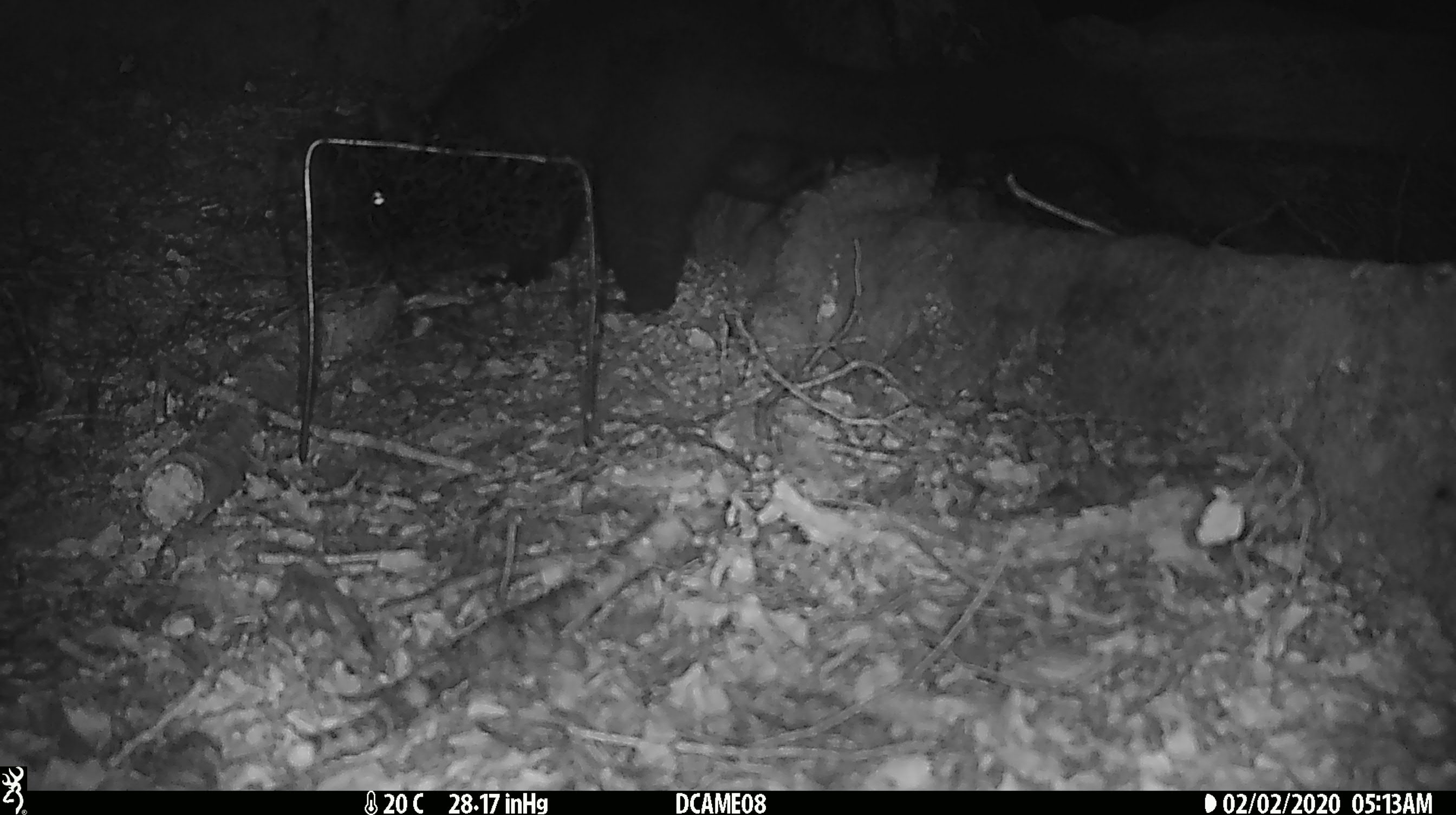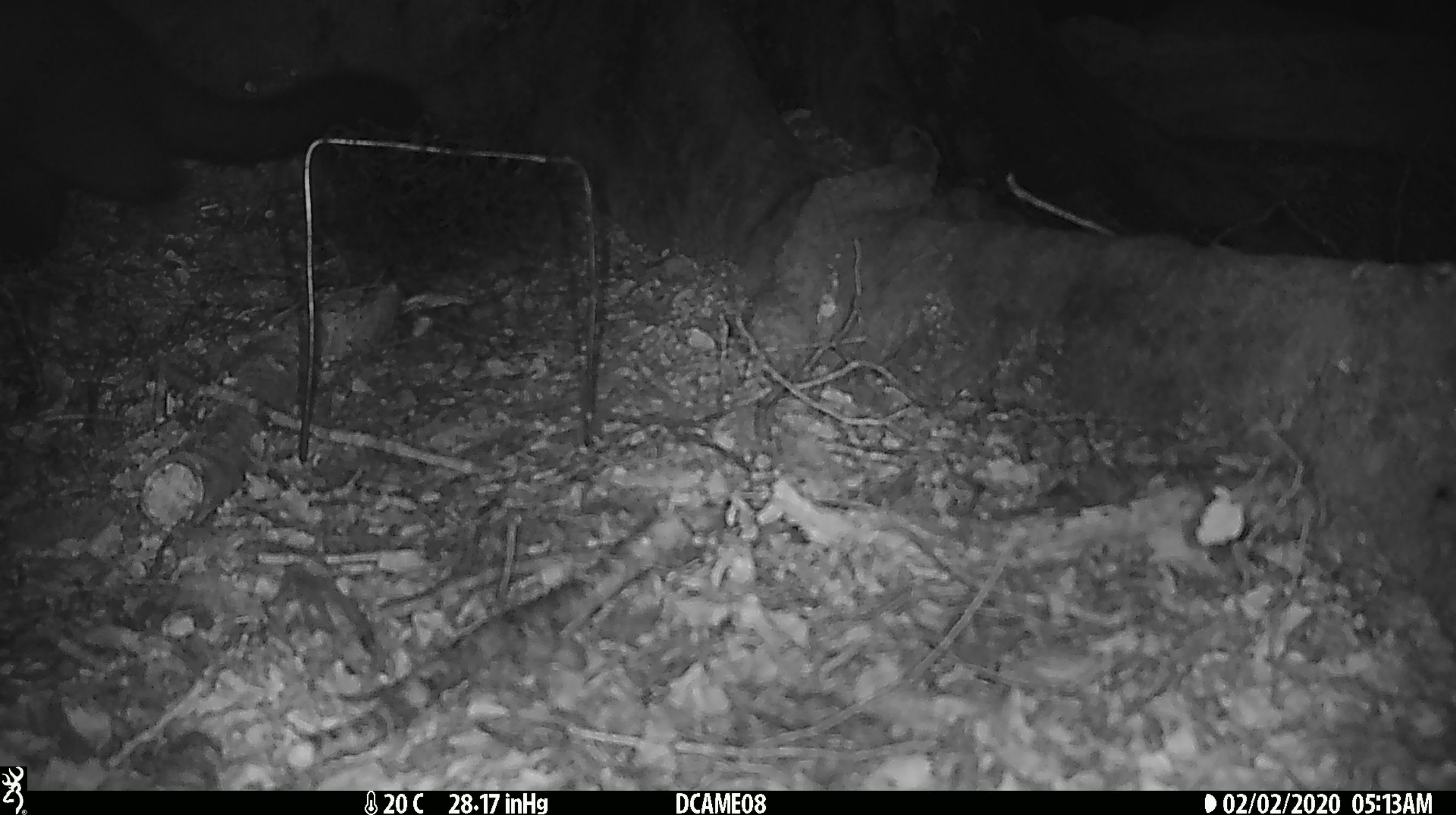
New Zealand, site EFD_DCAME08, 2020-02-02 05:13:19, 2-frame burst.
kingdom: Animalia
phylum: Chordata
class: Mammalia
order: Diprotodontia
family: Phalangeridae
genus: Trichosurus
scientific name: Trichosurus vulpecula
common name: common brushtail possum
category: possum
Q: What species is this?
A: Possum (common brushtail possum) (Trichosurus vulpecula).